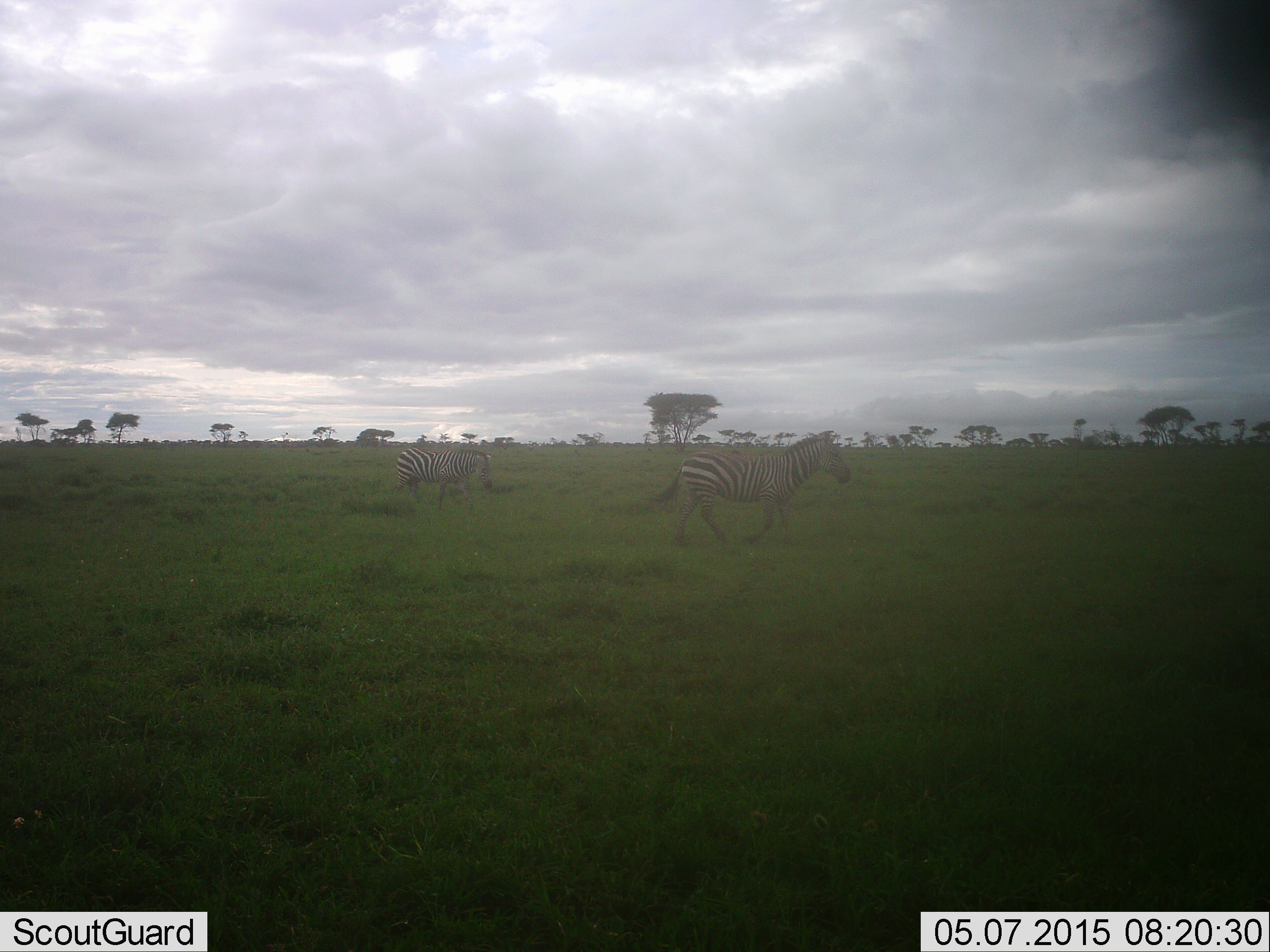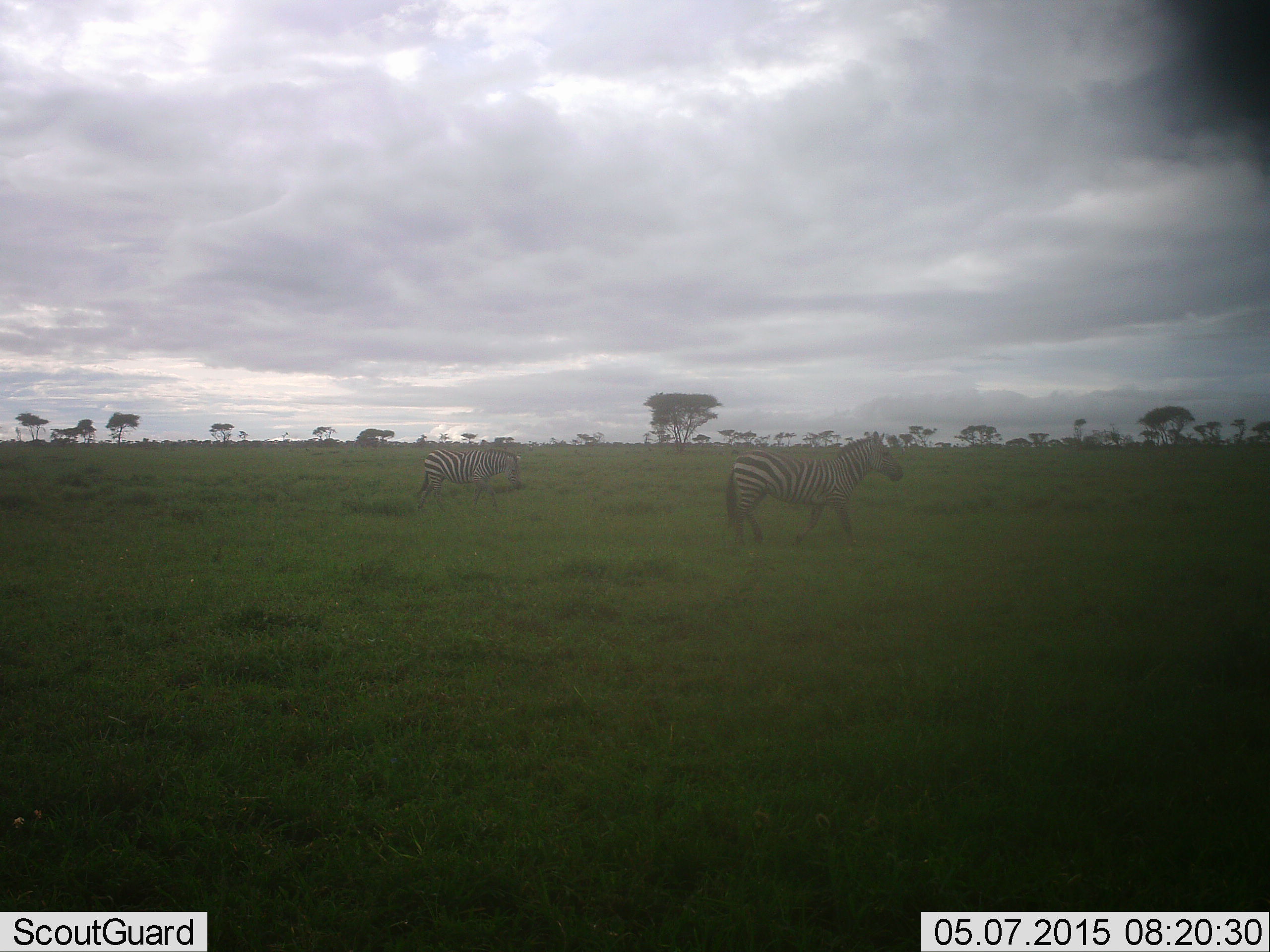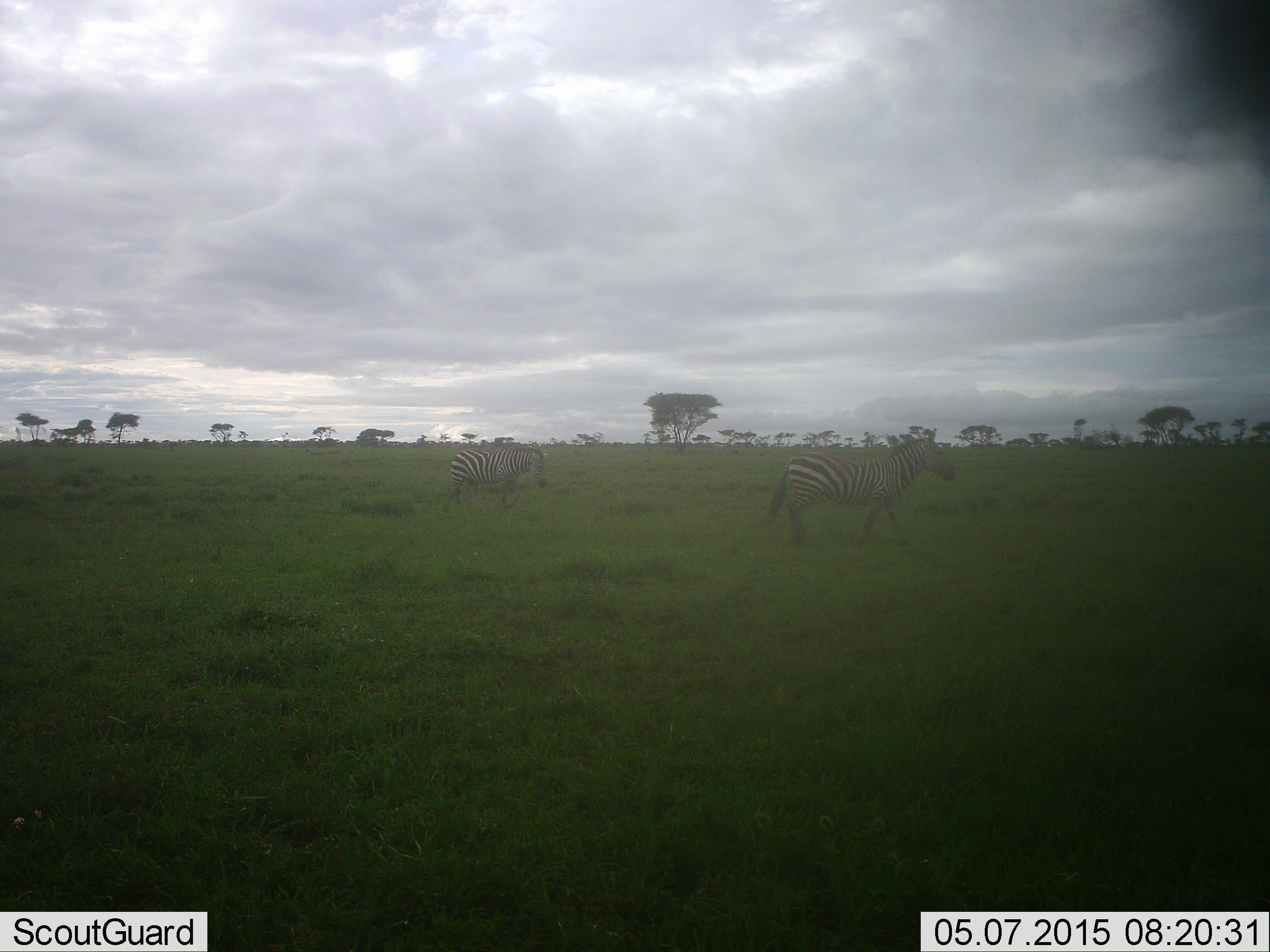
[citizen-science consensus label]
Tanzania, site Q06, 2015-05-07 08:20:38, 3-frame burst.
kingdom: Animalia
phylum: Chordata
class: Mammalia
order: Perissodactyla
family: Equidae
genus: Equus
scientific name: Equus quagga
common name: plains zebra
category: zebra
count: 2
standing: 20%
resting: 0%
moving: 100%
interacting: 0%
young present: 0%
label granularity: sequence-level